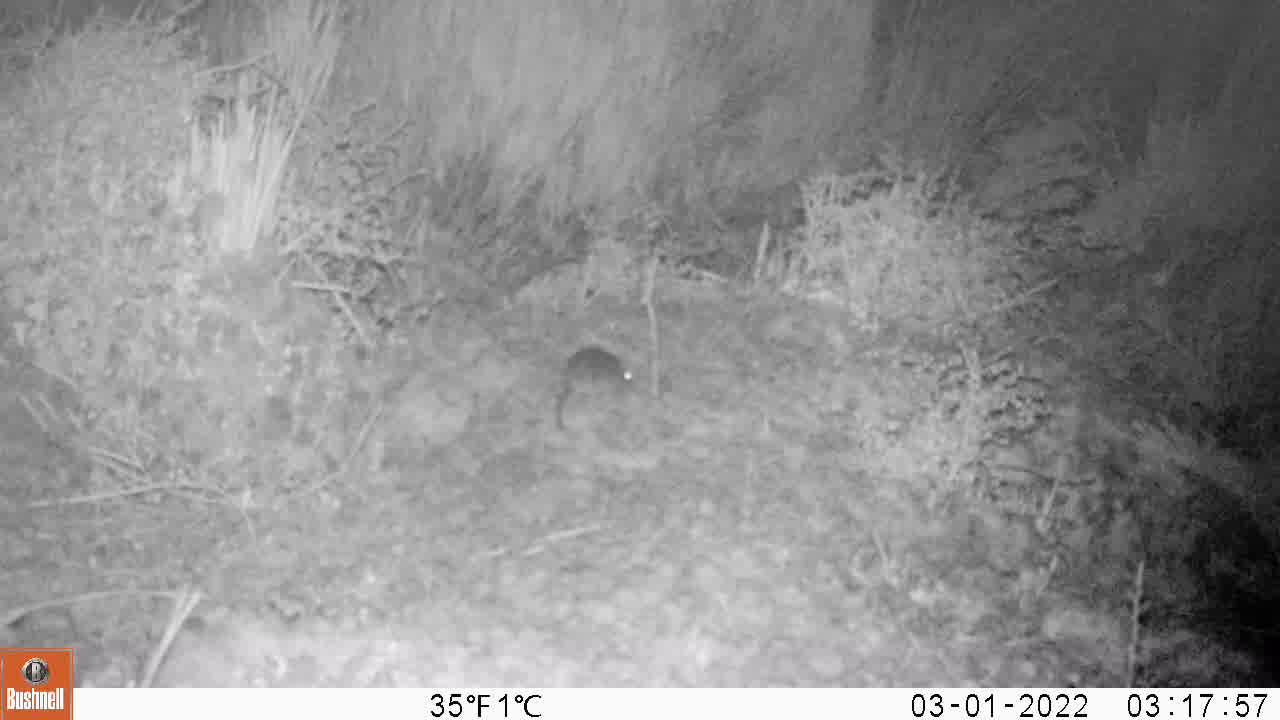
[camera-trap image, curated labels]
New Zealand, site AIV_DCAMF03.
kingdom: Animalia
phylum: Chordata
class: Mammalia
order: Rodentia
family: Muridae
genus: Mus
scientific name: Mus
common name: mouse